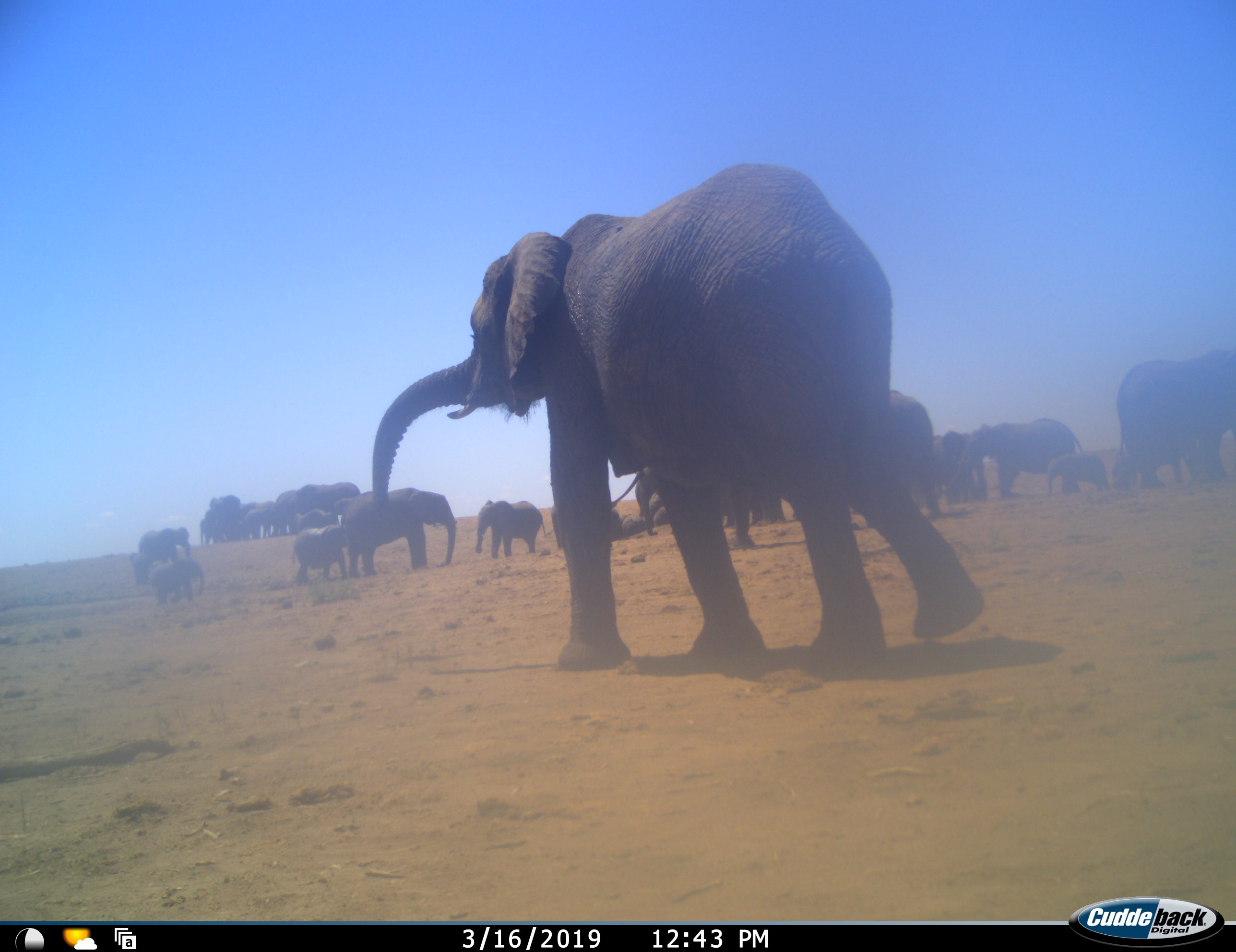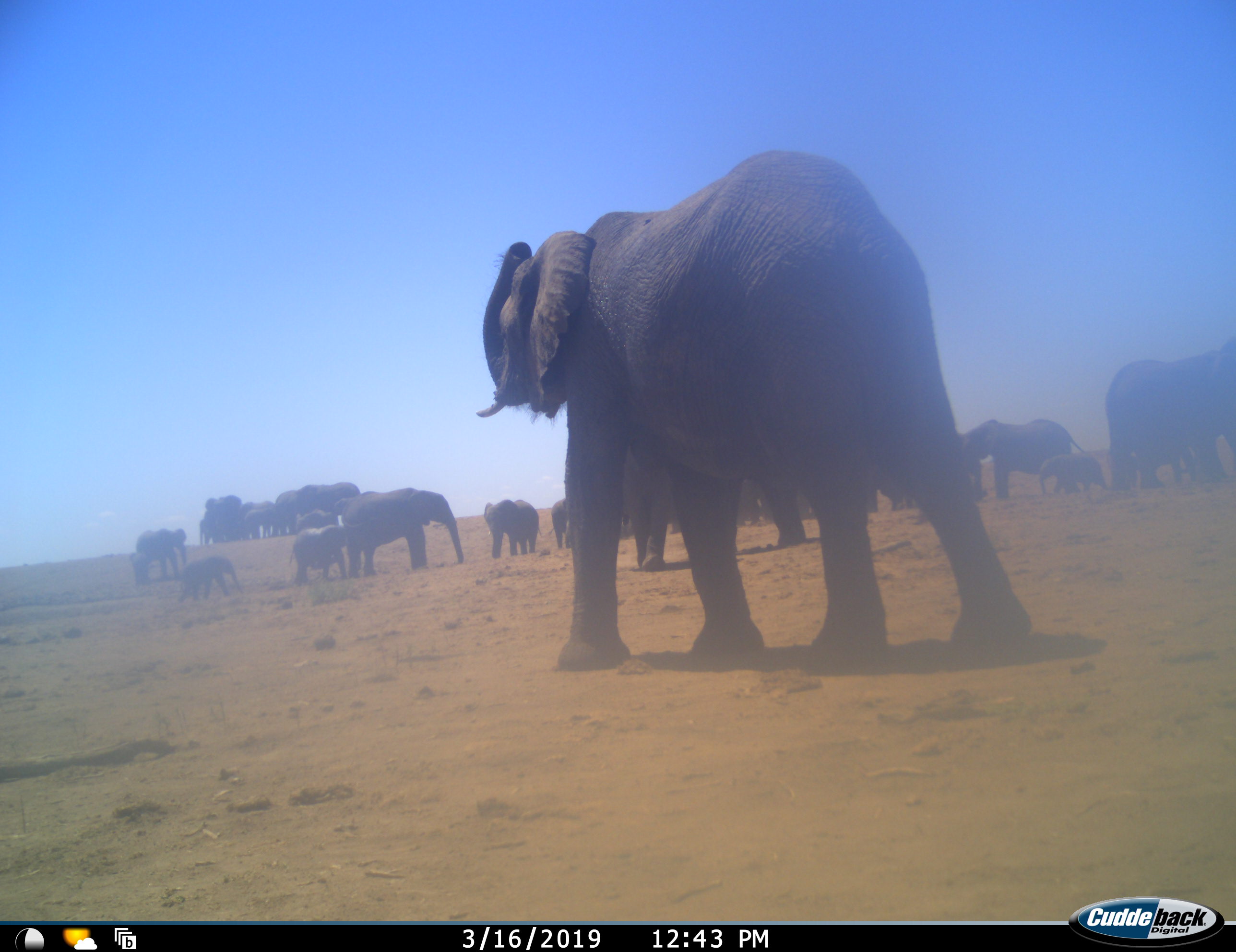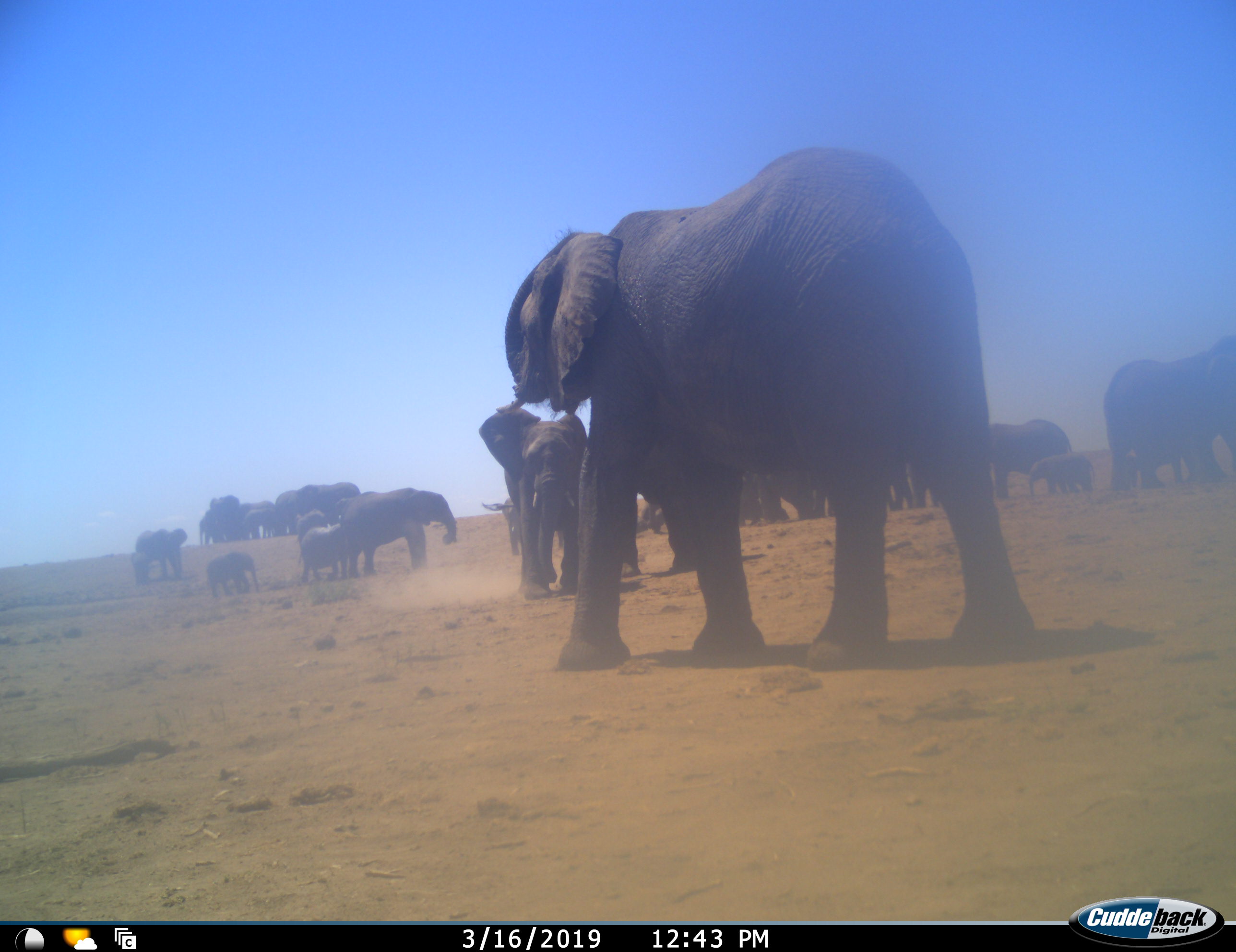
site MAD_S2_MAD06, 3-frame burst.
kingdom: Animalia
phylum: Chordata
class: Mammalia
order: Proboscidea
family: Elephantidae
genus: Loxodonta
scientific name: Loxodonta africana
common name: african bush elephant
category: elephant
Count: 11-50.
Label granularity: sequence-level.